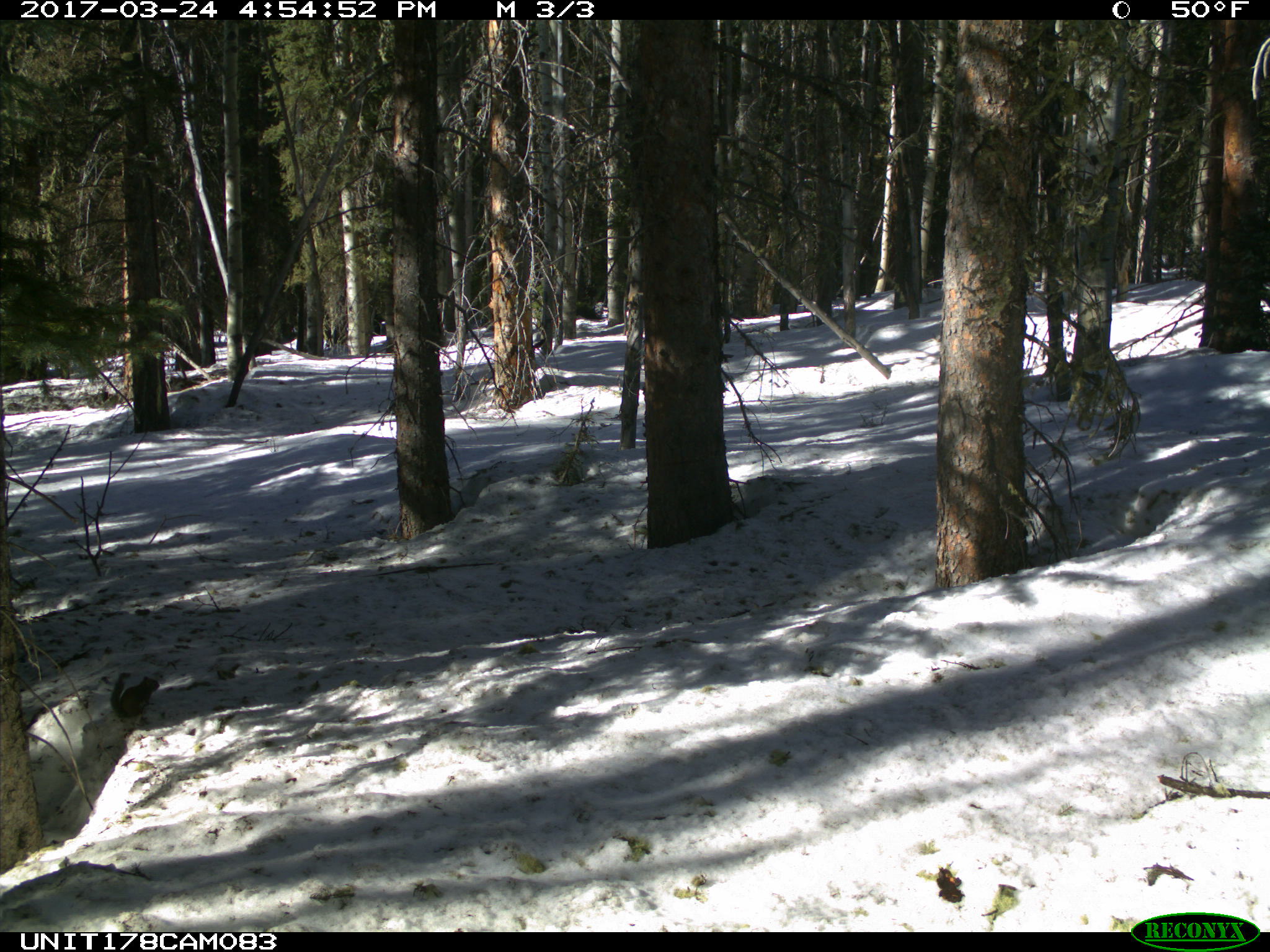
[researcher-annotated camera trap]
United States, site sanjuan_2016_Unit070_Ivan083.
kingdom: Animalia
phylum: Chordata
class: Mammalia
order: Rodentia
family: Sciuridae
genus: Tamiasciurus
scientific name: Tamiasciurus hudsonicus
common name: american red squirrel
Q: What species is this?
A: Tamiasciurus hudsonicus (american red squirrel).